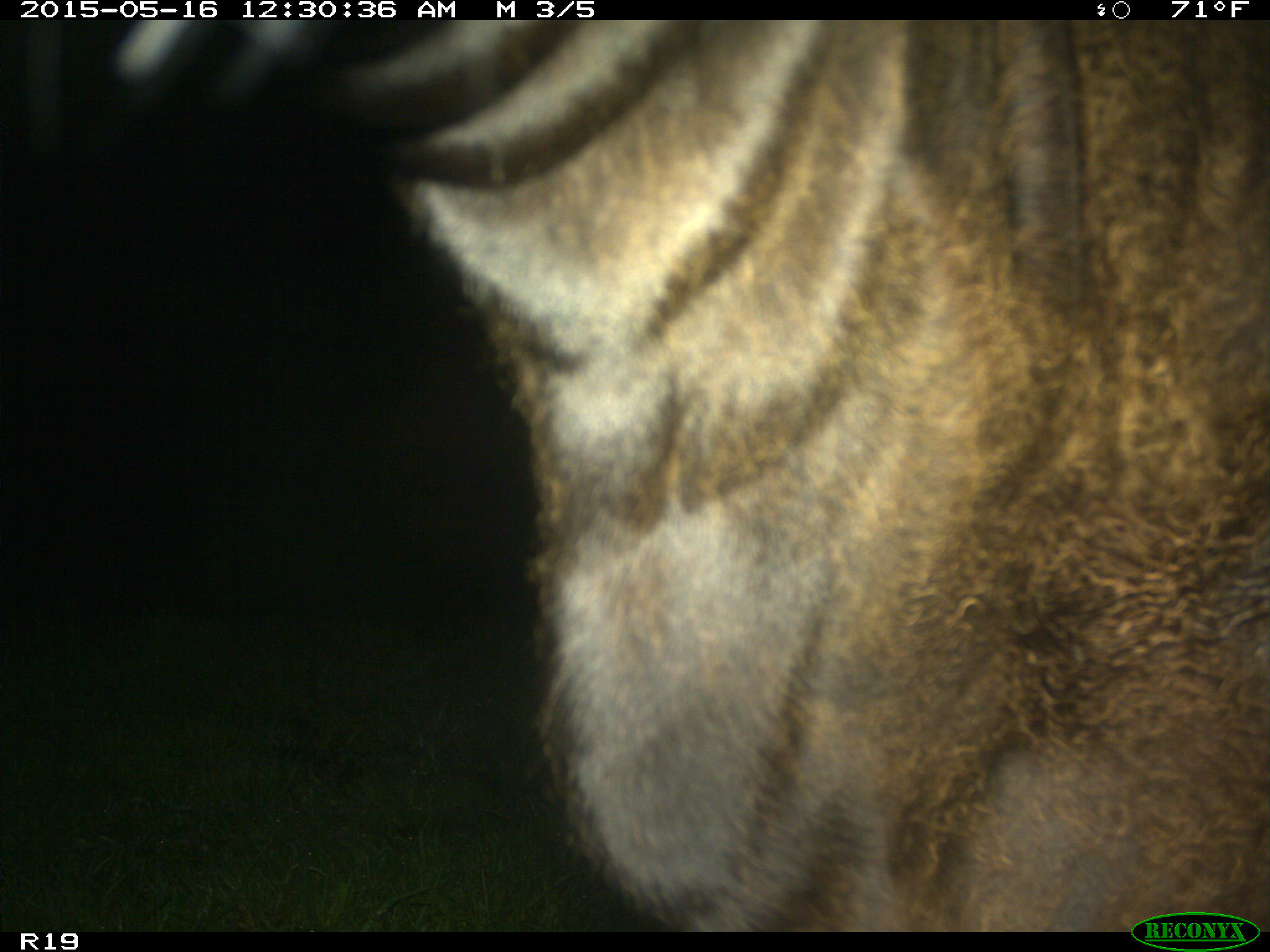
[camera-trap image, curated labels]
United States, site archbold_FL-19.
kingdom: Animalia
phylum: Chordata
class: Mammalia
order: Artiodactyla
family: Bovidae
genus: Bos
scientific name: Bos taurus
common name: domestic cow